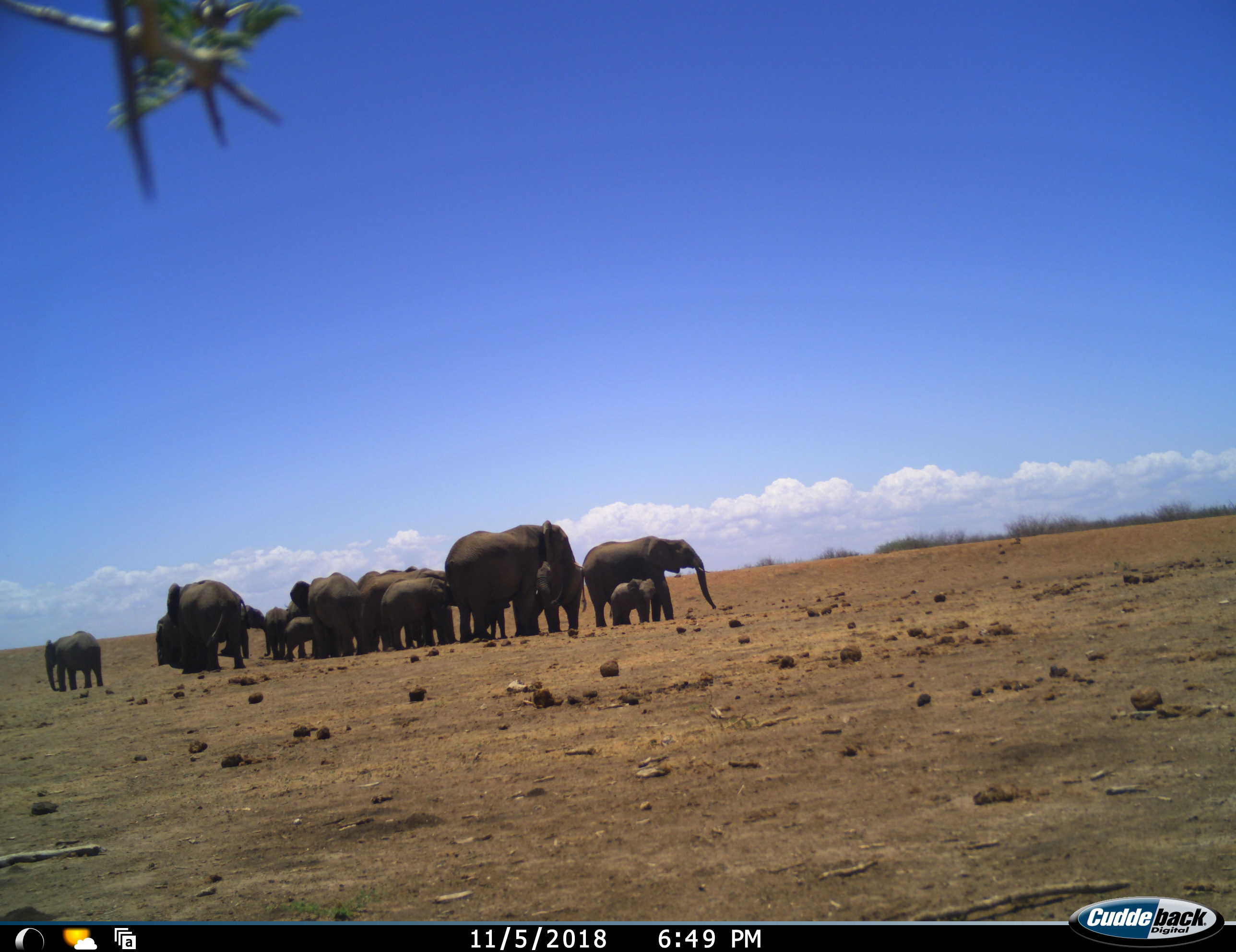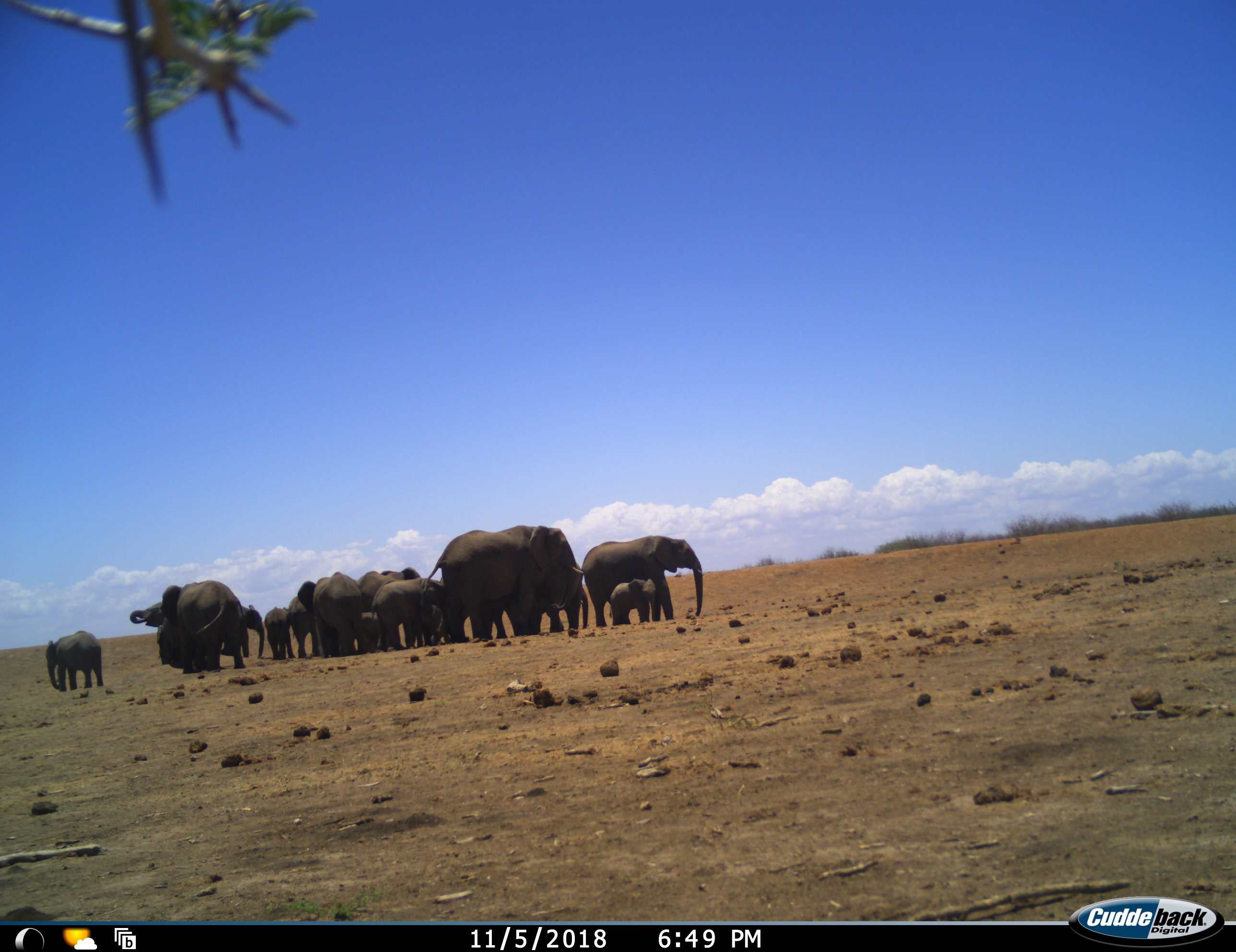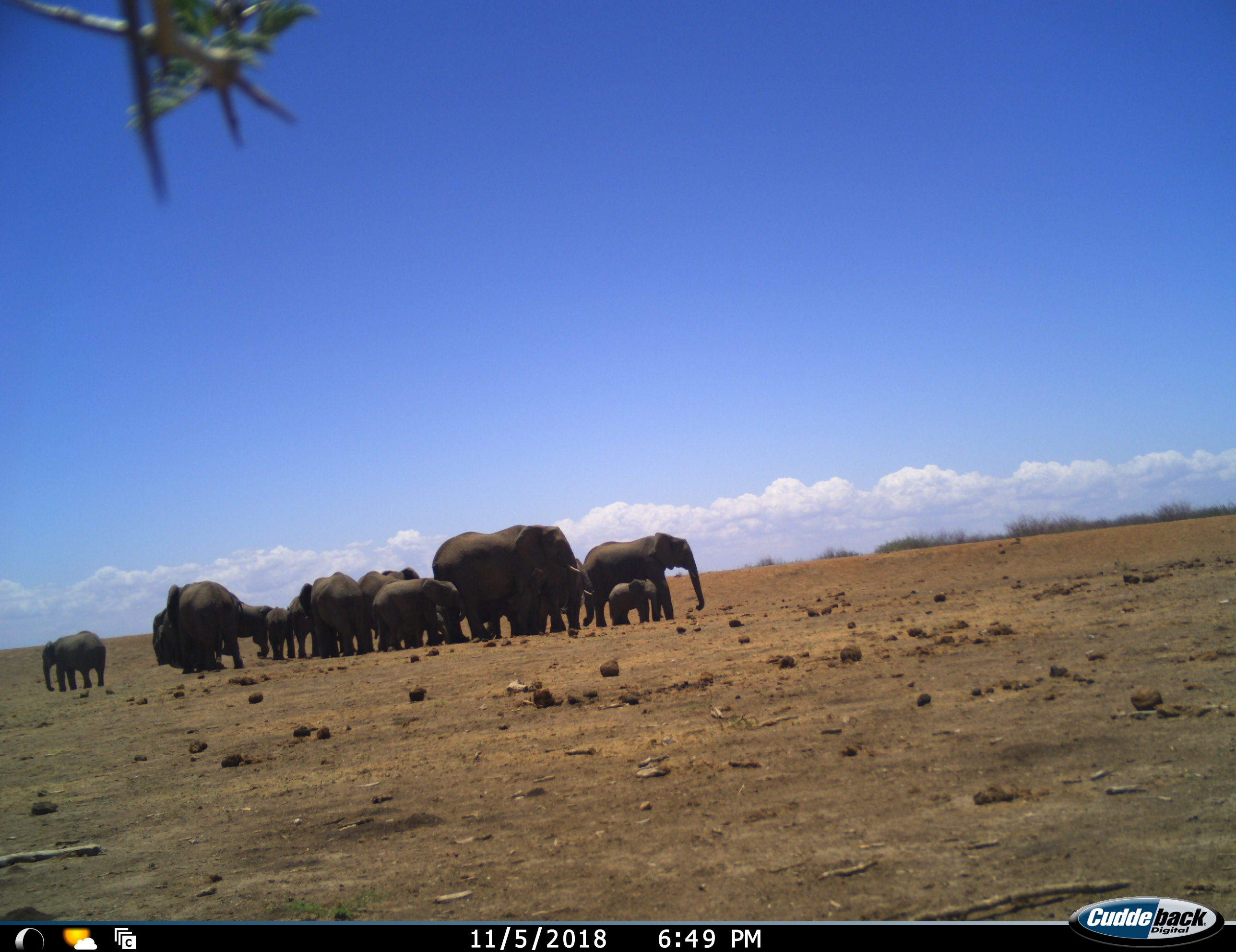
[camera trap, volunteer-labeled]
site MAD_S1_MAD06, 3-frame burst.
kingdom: Animalia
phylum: Chordata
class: Mammalia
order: Proboscidea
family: Elephantidae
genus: Loxodonta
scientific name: Loxodonta africana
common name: african bush elephant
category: elephant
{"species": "elephant (african bush elephant) (Loxodonta africana)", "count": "11-50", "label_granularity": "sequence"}